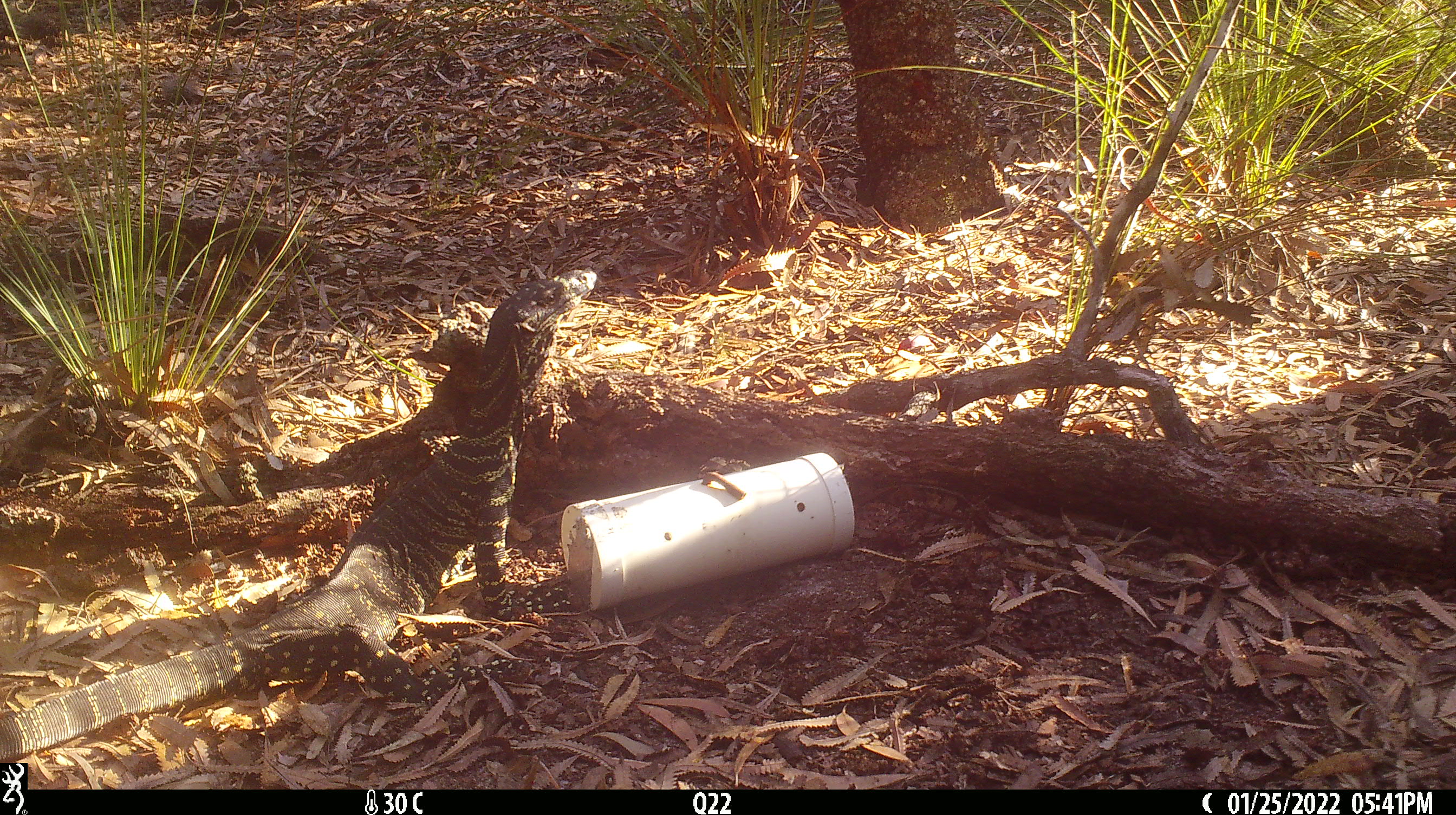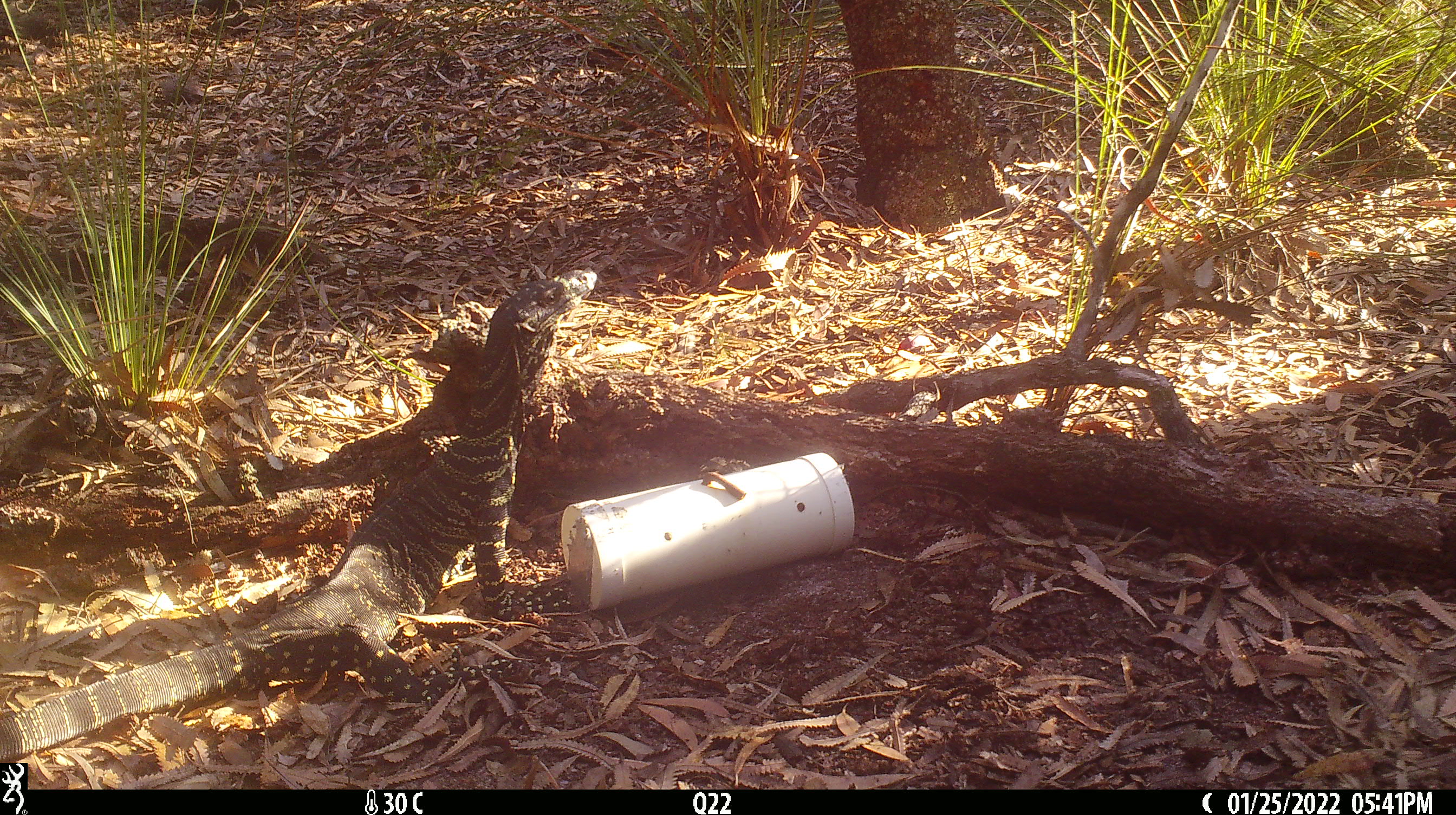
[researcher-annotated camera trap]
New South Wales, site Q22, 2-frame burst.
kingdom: Animalia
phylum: Chordata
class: Reptilia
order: Squamata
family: Varanidae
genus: Varanus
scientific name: Varanus varius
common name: lace monitor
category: goanna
Goanna (lace monitor) (Varanus varius).